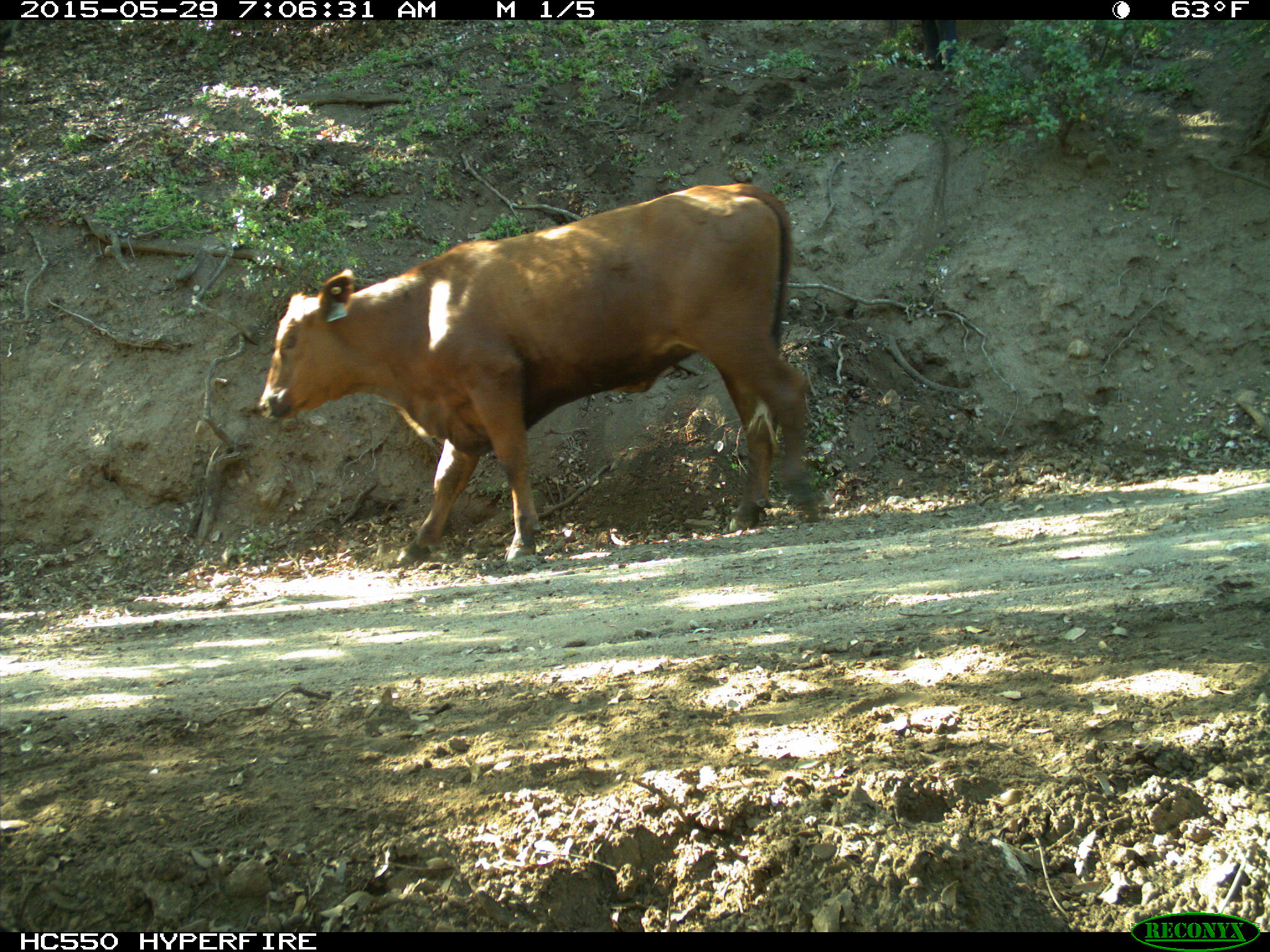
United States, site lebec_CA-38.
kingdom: Animalia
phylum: Chordata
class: Mammalia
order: Artiodactyla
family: Bovidae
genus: Bos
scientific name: Bos taurus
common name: domestic cow